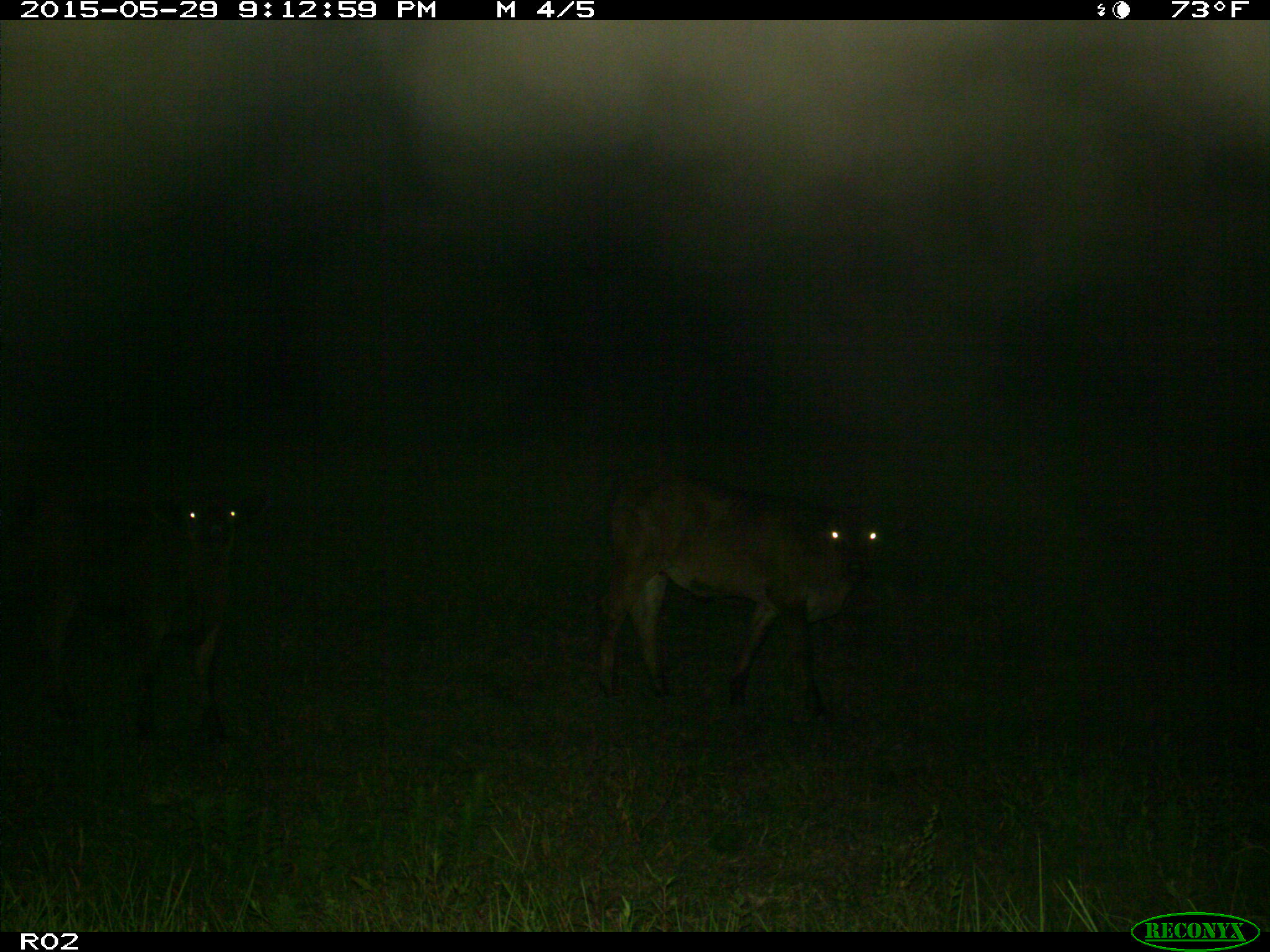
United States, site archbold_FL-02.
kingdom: Animalia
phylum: Chordata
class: Mammalia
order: Artiodactyla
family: Bovidae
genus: Bos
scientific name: Bos taurus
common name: domestic cow